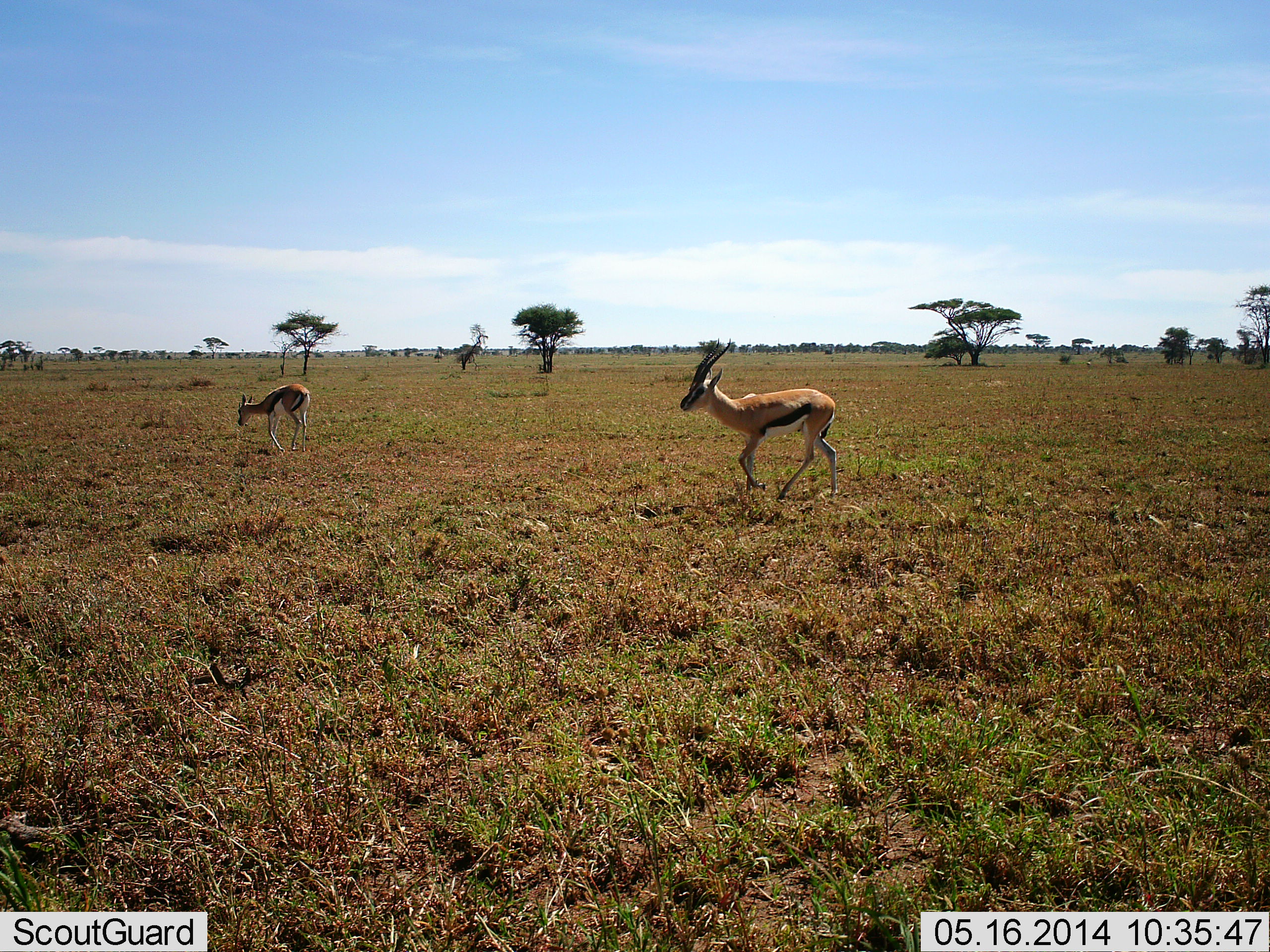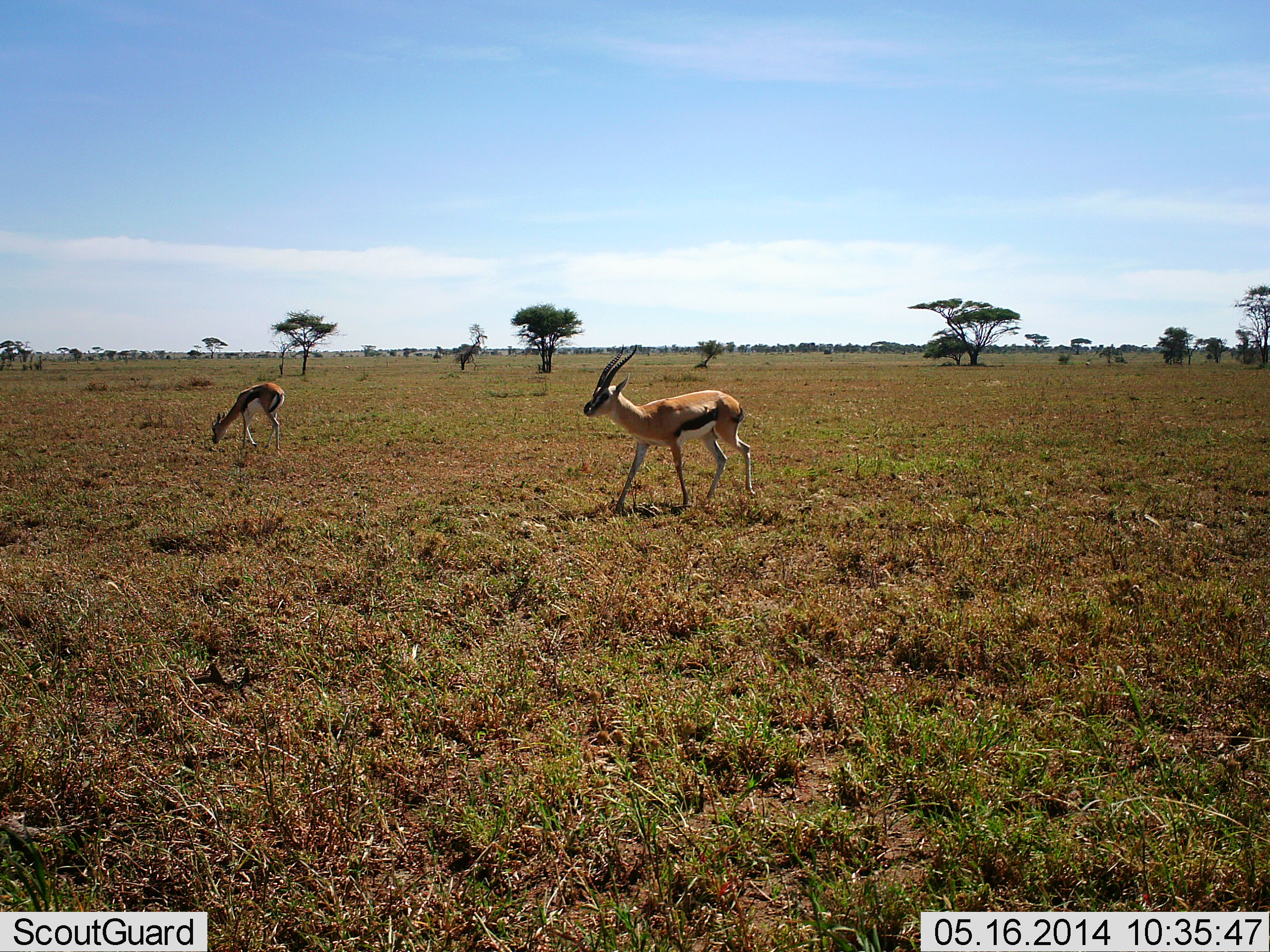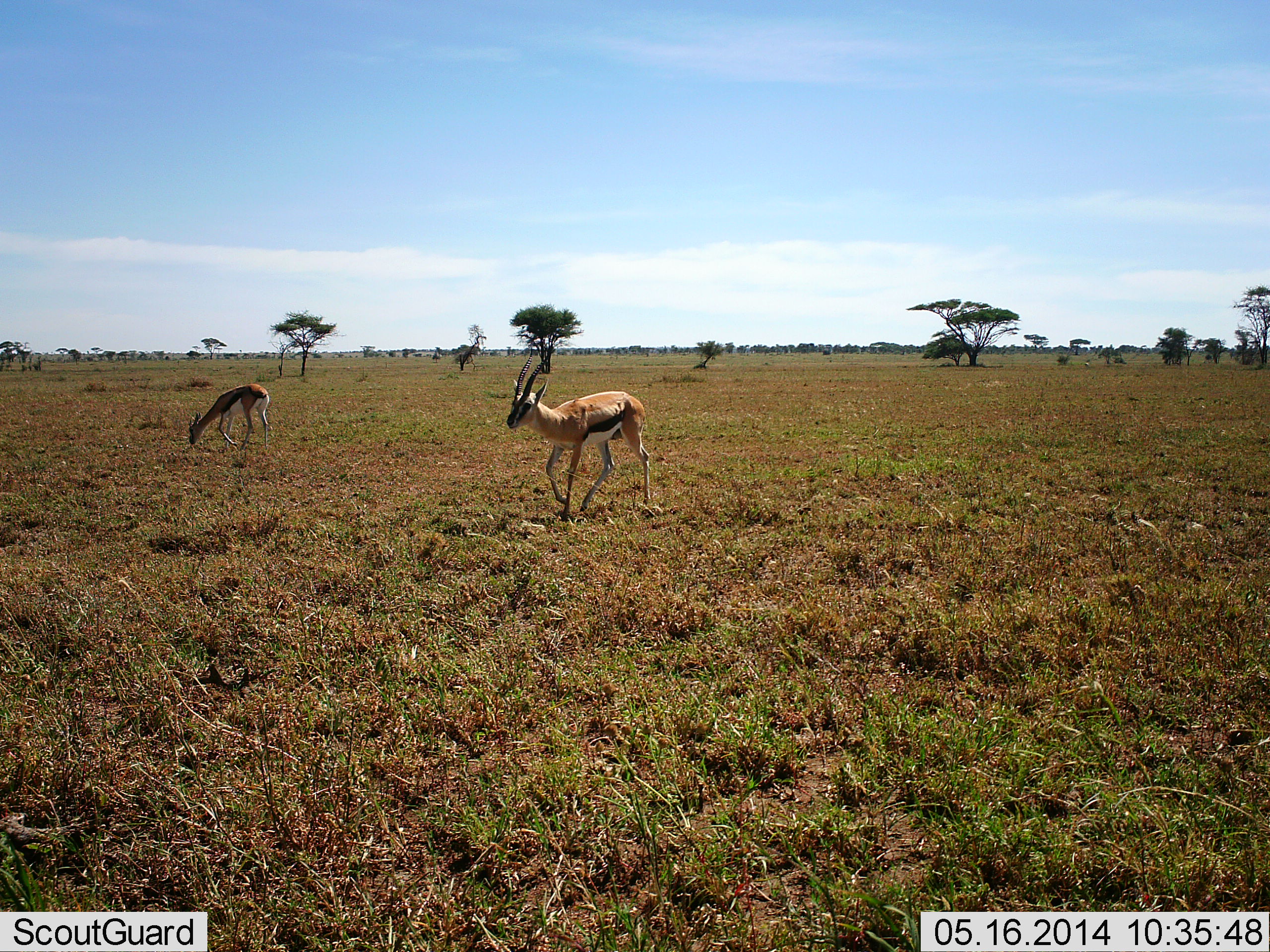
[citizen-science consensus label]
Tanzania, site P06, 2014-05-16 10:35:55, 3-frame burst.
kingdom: Animalia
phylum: Chordata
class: Mammalia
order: Artiodactyla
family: Bovidae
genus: Eudorcas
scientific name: Eudorcas thomsonii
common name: thomson's gazelle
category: gazellethomsons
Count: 2.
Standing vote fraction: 30%.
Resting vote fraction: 0%.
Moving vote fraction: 90%.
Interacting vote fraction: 0%.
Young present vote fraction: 0%.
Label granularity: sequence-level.